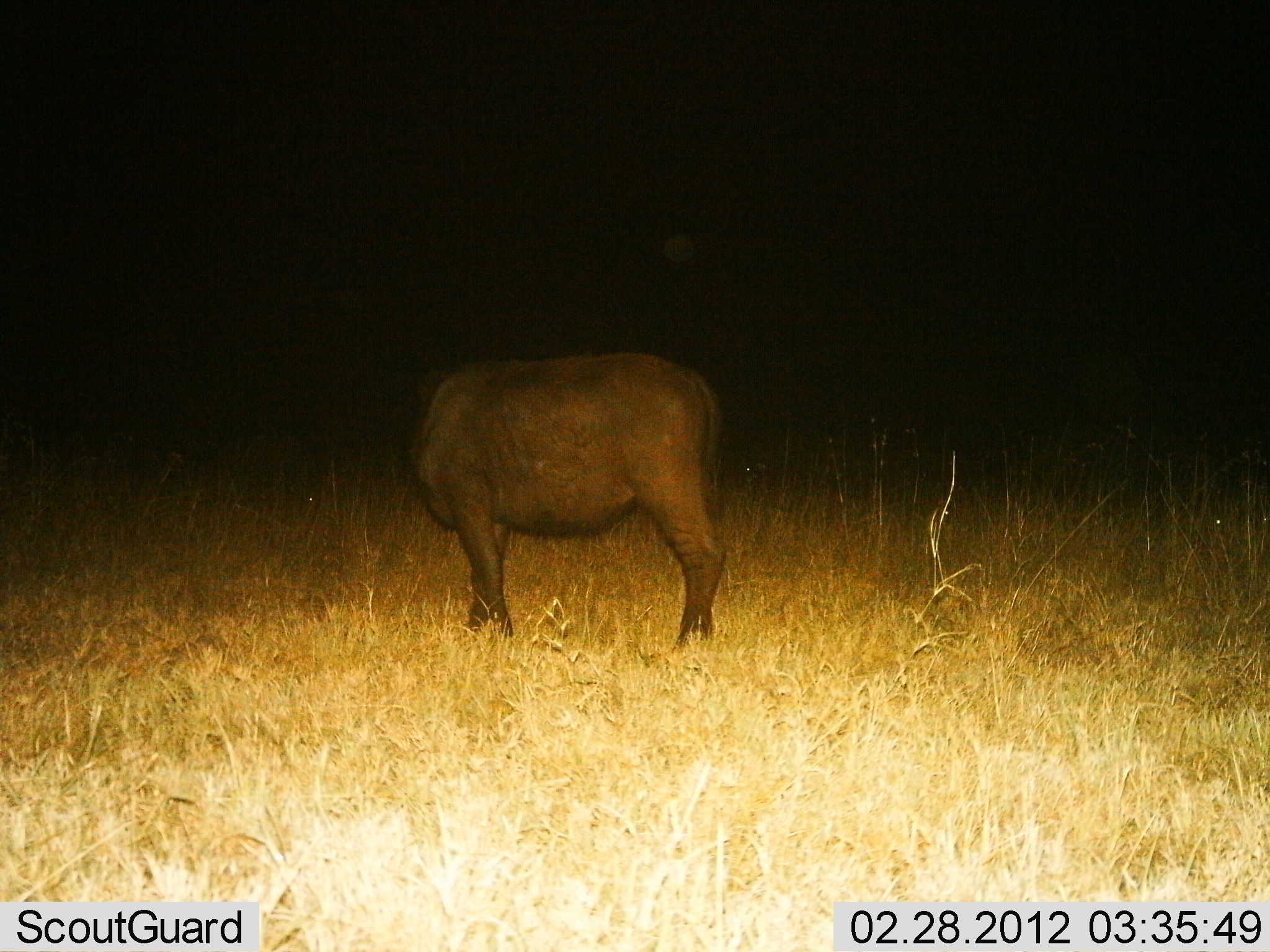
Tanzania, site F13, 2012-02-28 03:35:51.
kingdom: Animalia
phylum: Chordata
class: Mammalia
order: Artiodactyla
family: Bovidae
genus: Syncerus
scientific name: Syncerus caffer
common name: cape buffalo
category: buffalo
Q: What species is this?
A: Buffalo (cape buffalo) (Syncerus caffer).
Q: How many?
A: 1.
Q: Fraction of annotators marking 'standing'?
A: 100%.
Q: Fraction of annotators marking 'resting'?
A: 0%.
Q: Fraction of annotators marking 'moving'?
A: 0%.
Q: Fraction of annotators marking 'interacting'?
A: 0%.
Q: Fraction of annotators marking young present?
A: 0%.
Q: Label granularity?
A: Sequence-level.